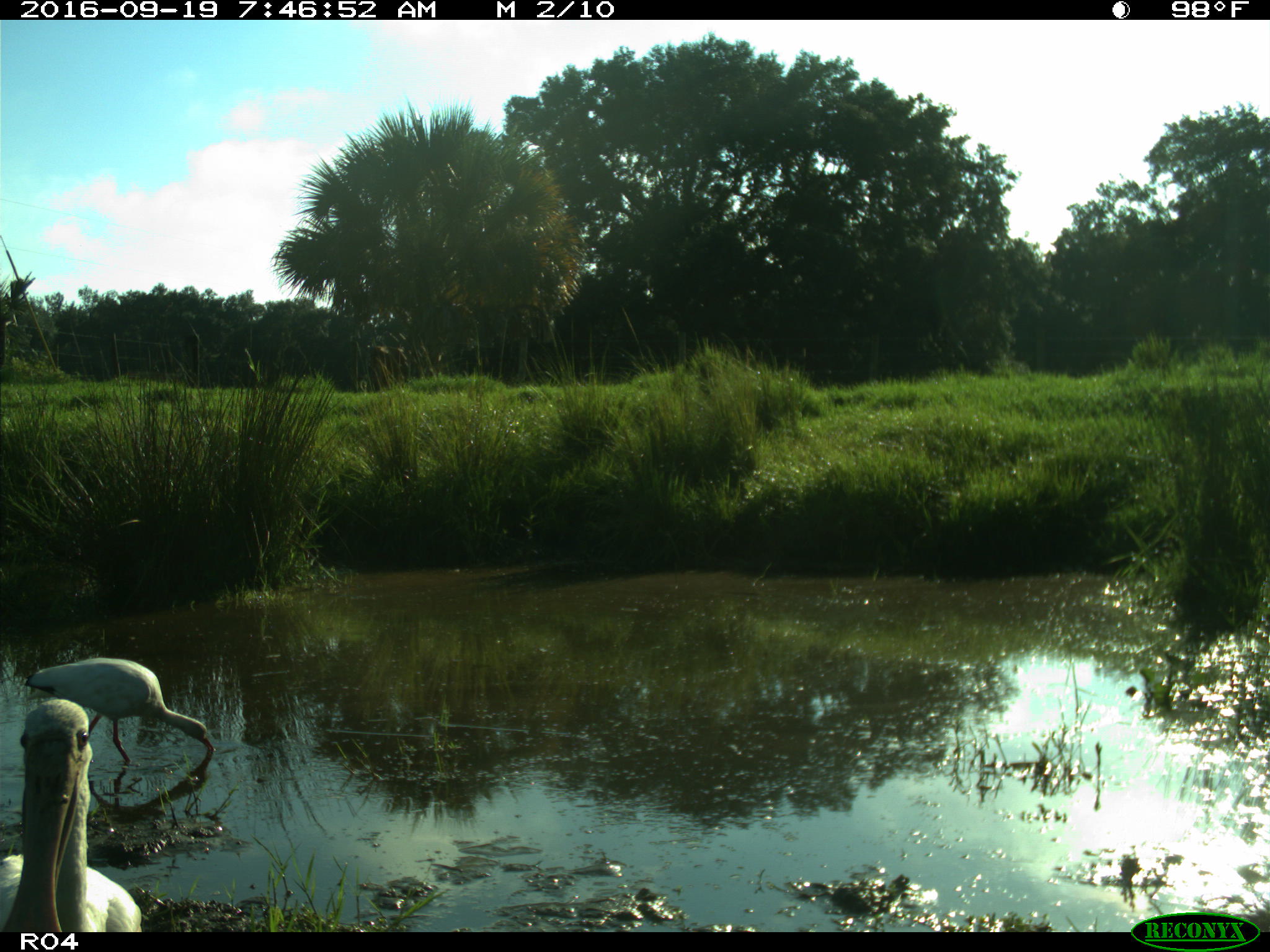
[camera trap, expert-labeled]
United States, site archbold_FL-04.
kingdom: Animalia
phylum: Chordata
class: Aves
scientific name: Aves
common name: birds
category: unidentified bird